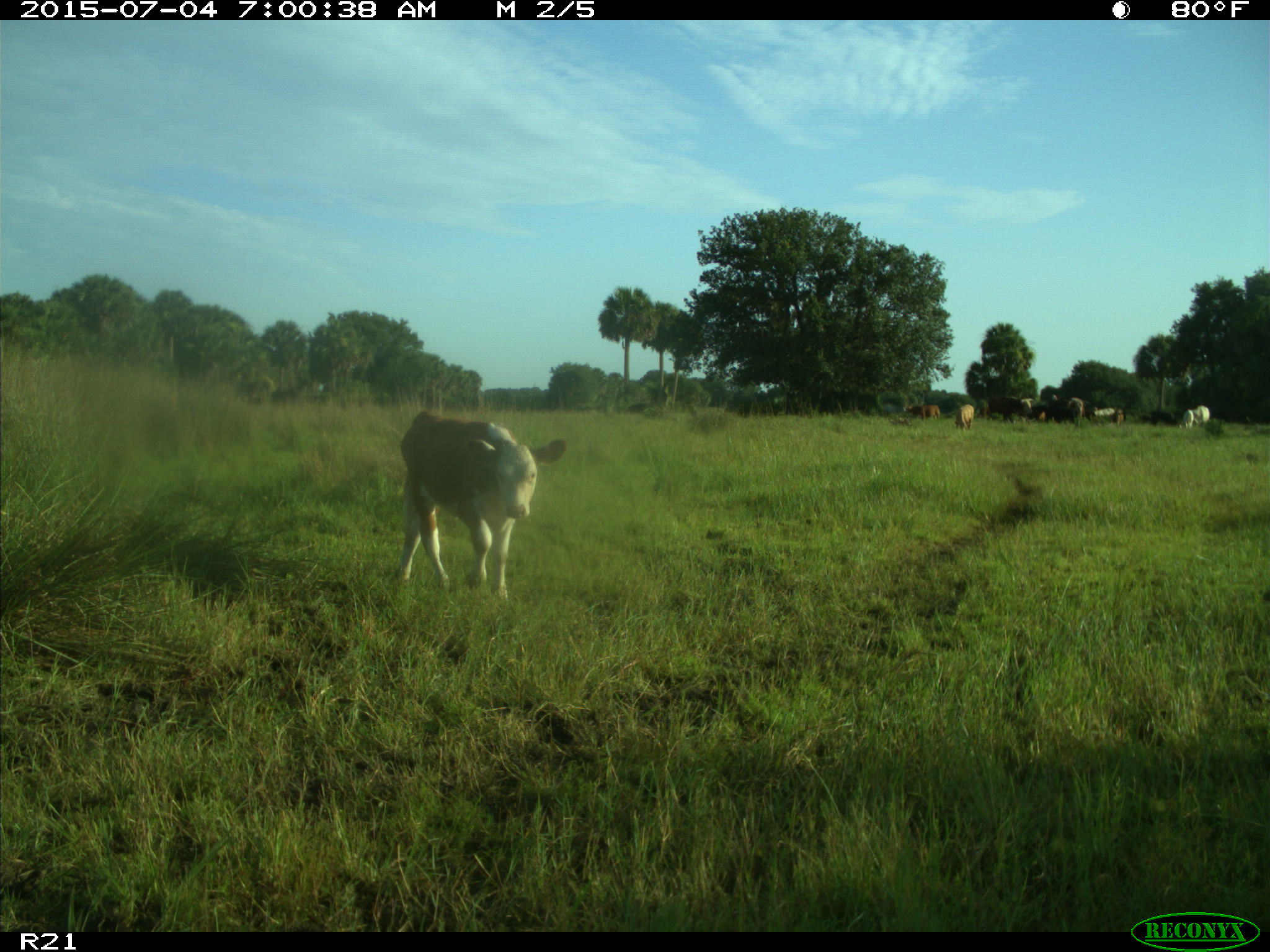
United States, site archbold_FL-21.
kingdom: Animalia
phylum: Chordata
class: Mammalia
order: Artiodactyla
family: Bovidae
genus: Bos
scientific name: Bos taurus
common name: domestic cow